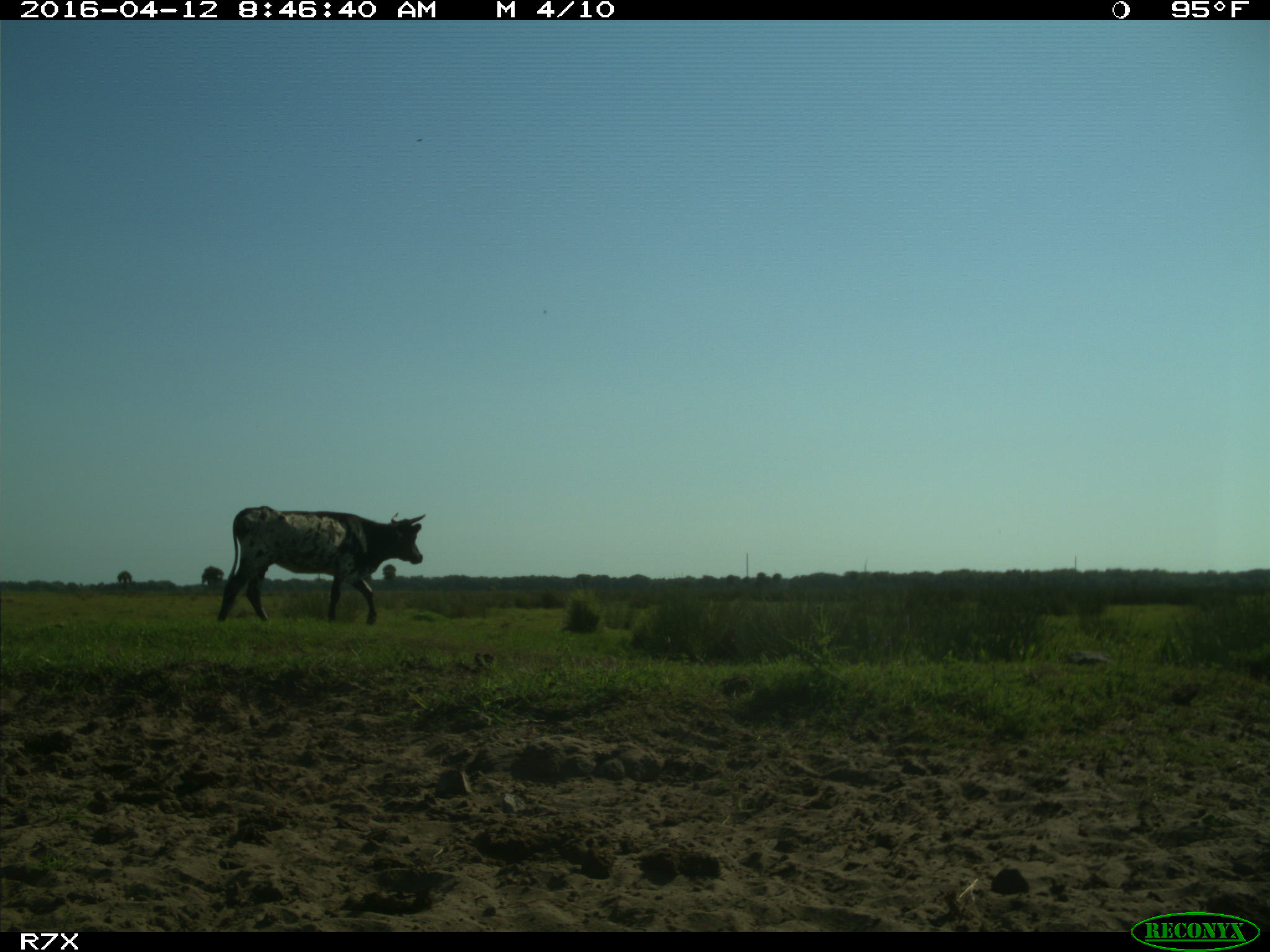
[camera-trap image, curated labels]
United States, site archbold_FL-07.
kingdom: Animalia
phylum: Chordata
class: Mammalia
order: Artiodactyla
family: Bovidae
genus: Bos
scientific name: Bos taurus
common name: domestic cow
Bos taurus (domestic cow).